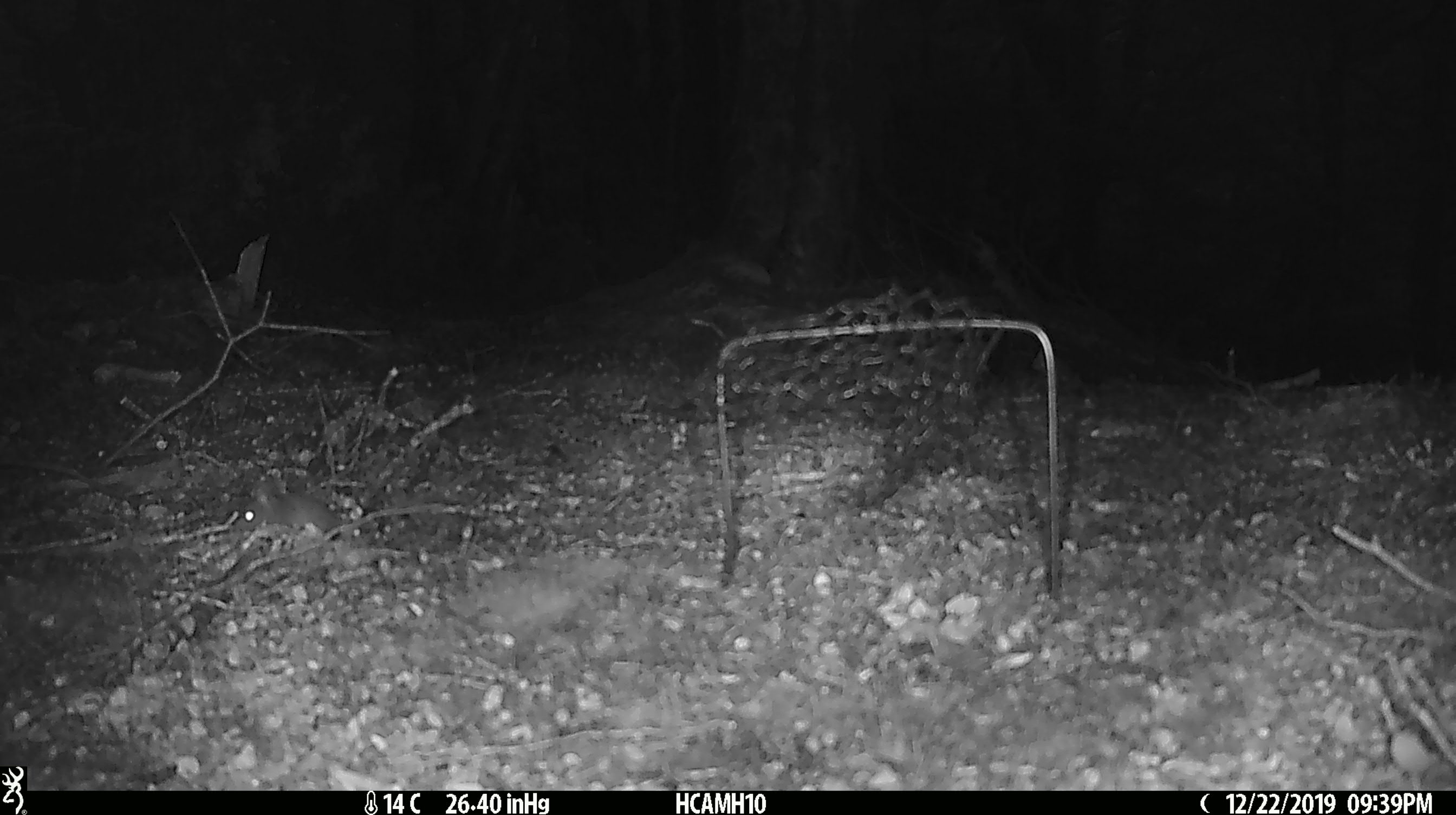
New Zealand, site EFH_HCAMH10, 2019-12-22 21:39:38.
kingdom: Animalia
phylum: Chordata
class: Mammalia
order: Rodentia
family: Muridae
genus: Mus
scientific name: Mus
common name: mouse